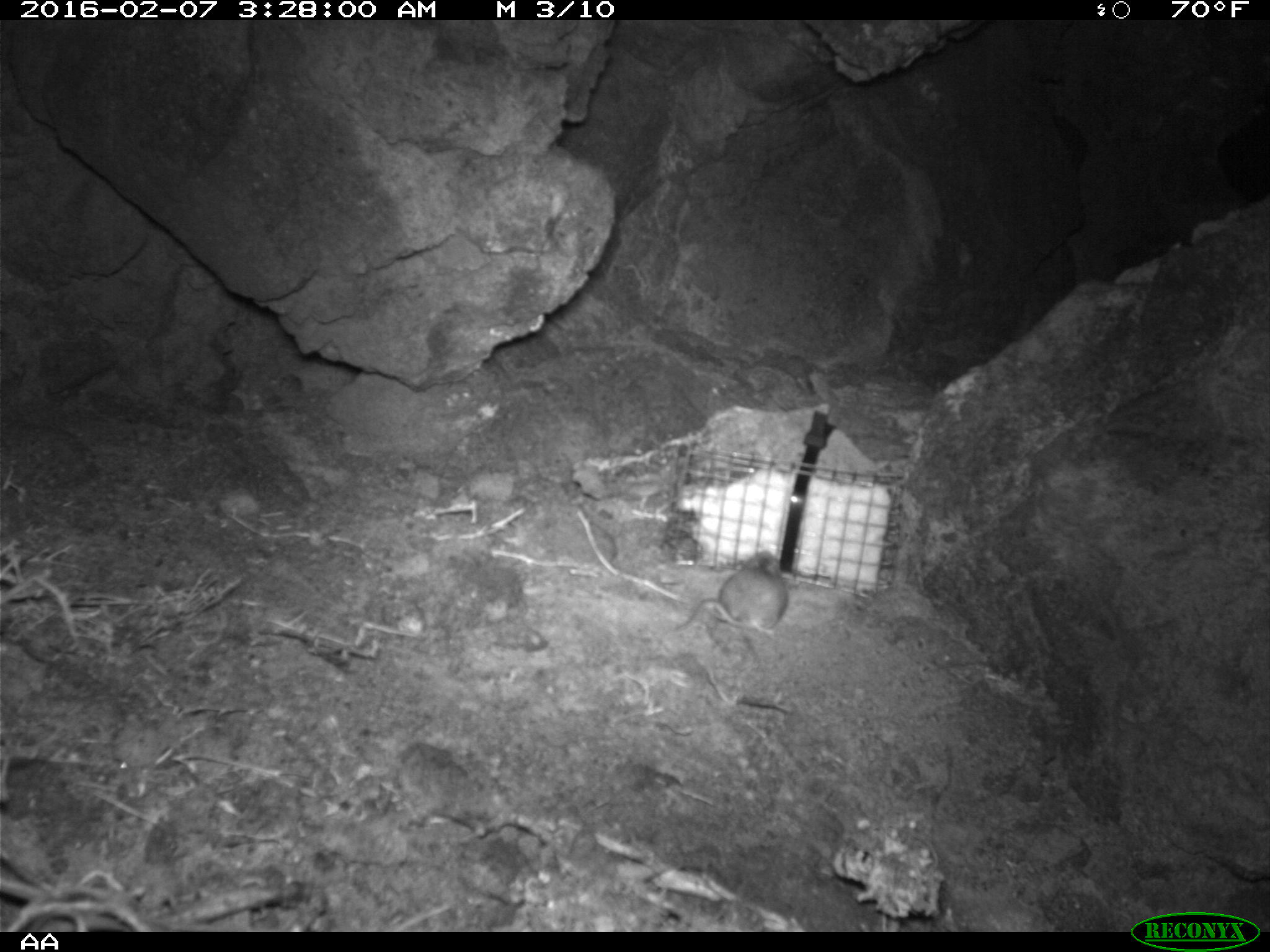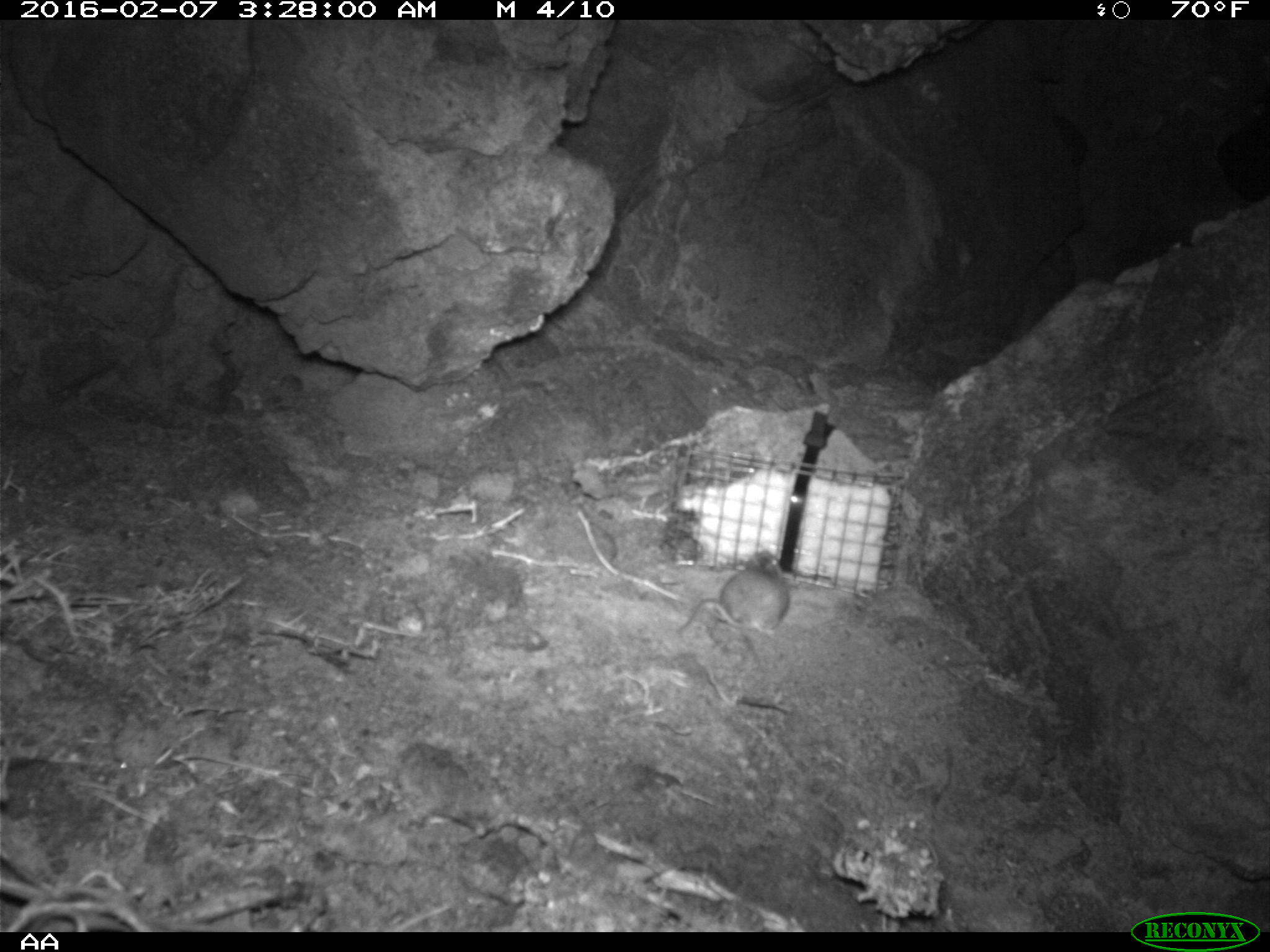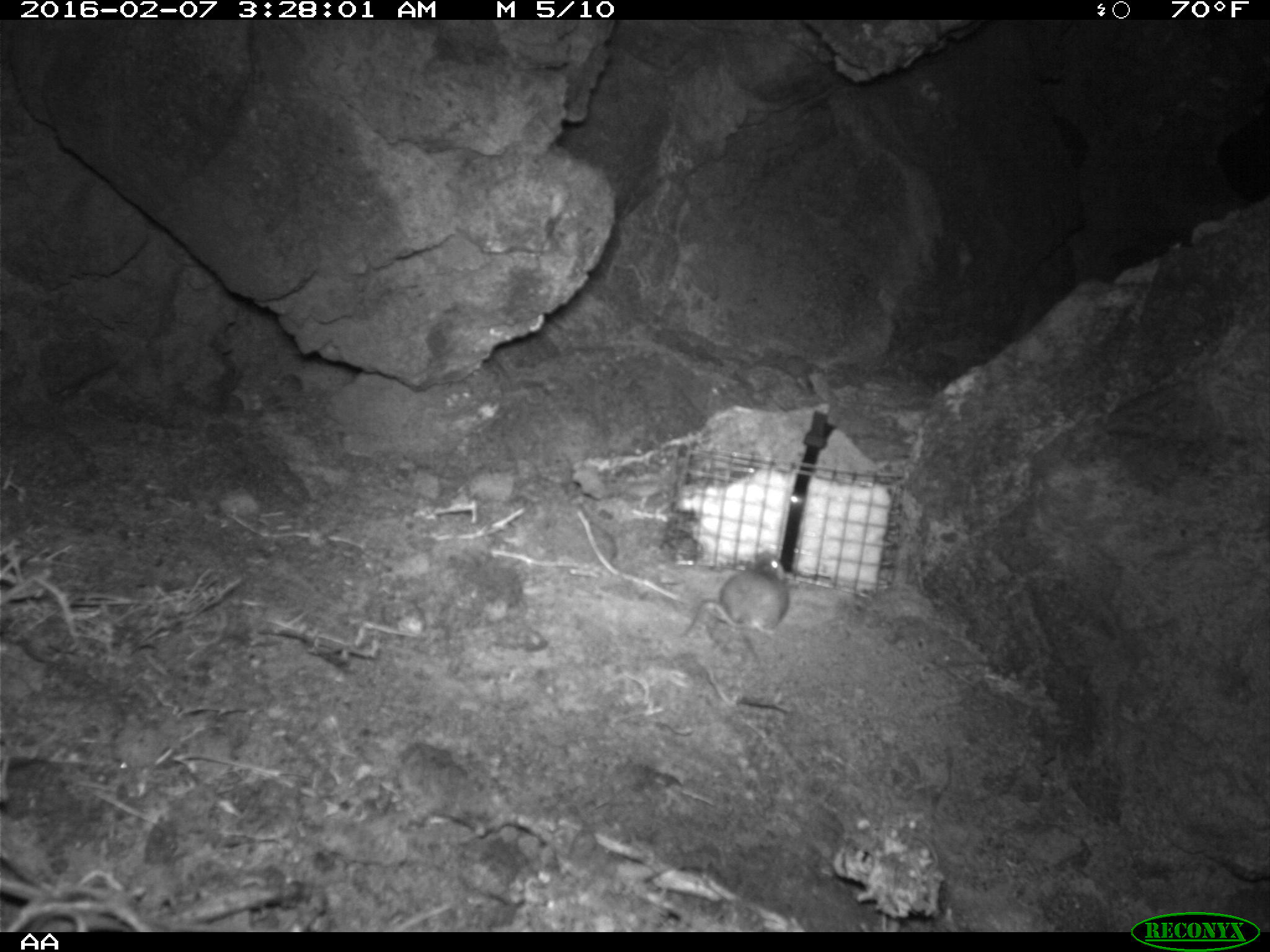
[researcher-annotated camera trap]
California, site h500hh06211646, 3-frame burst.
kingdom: Animalia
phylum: Chordata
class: Mammalia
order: Rodentia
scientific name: Rodentia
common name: rodent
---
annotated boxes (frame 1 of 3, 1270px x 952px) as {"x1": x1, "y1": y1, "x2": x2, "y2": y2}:
rodent: {"x1": 675, "y1": 550, "x2": 786, "y2": 637}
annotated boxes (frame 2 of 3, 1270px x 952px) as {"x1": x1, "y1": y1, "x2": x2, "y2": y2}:
rodent: {"x1": 678, "y1": 550, "x2": 789, "y2": 634}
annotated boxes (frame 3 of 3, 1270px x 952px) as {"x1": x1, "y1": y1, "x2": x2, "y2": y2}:
rodent: {"x1": 682, "y1": 552, "x2": 794, "y2": 639}